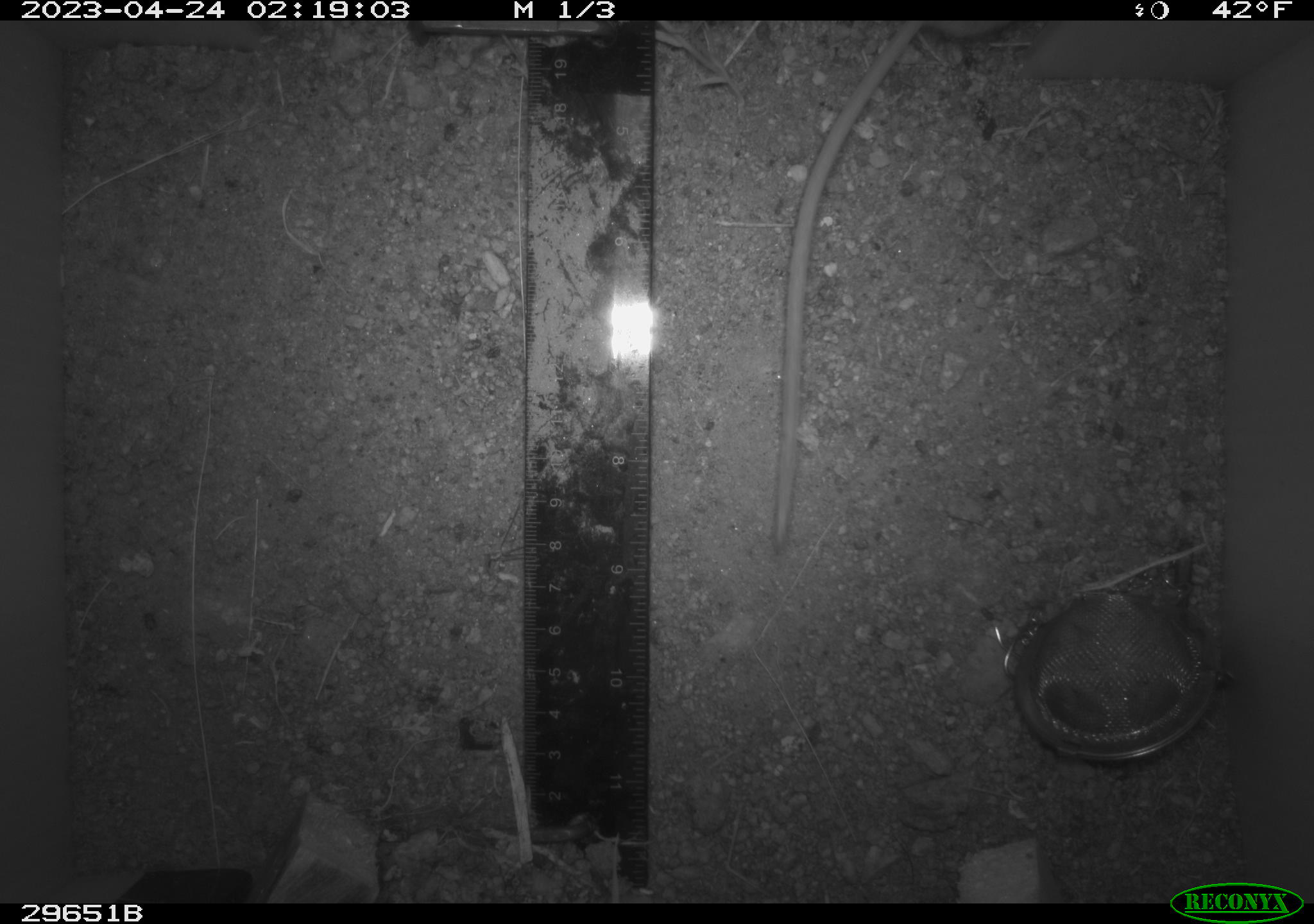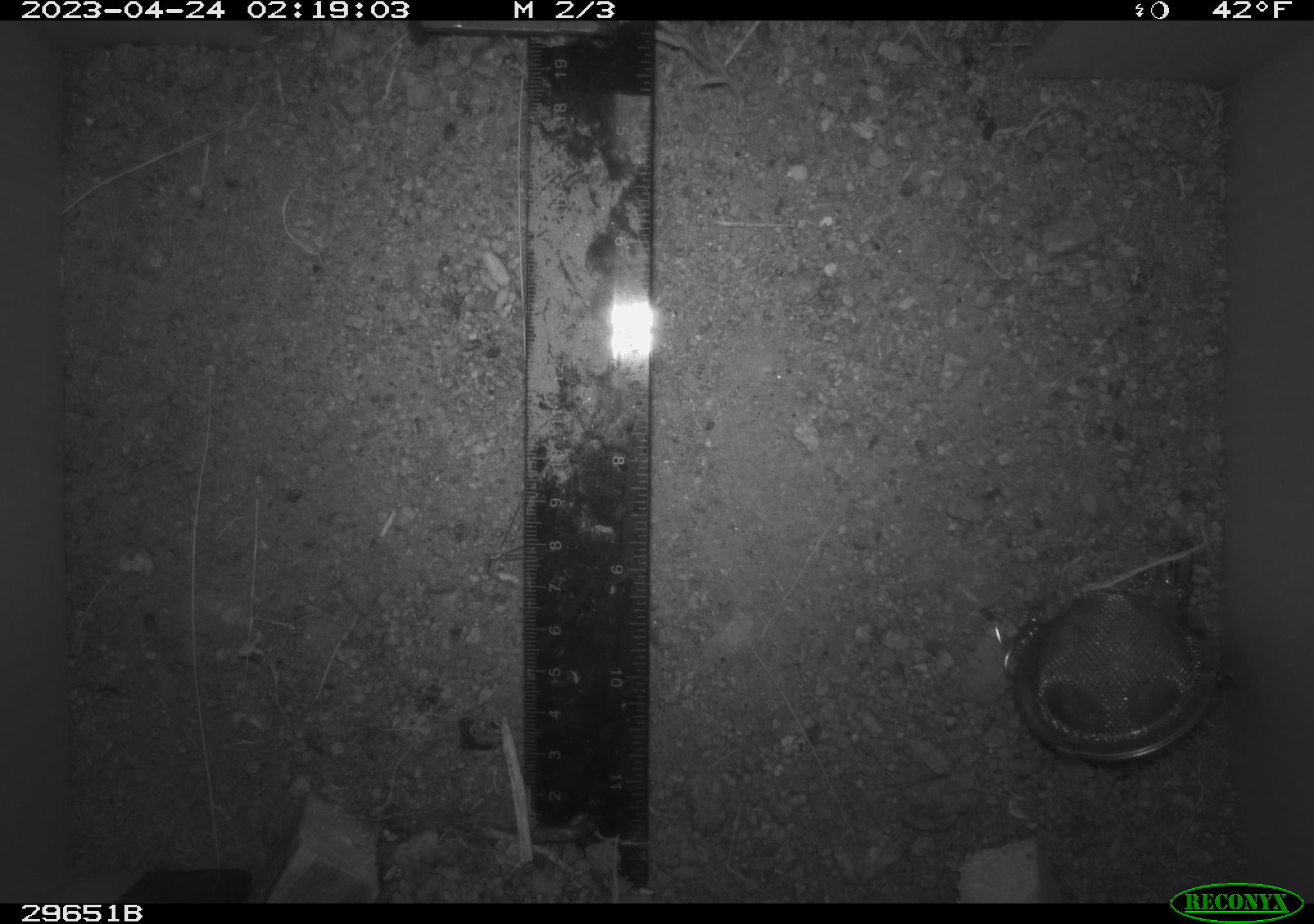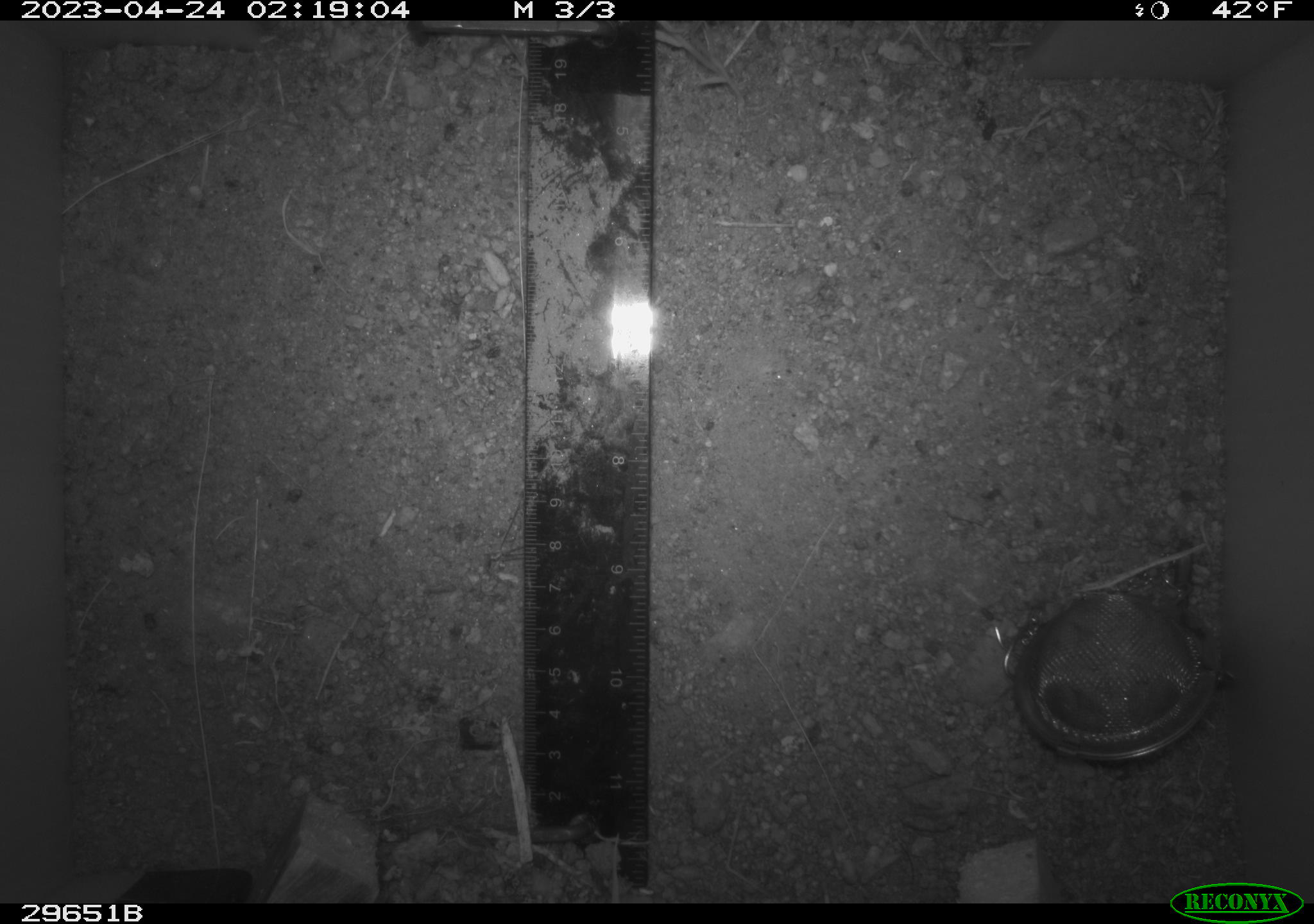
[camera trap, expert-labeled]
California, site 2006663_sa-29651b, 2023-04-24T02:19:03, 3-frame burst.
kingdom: Animalia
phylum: Chordata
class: Mammalia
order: Rodentia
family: Cricetidae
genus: Peromyscus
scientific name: Peromyscus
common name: deer mice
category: peromyscus species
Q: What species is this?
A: Peromyscus species (deer mice) (Peromyscus).